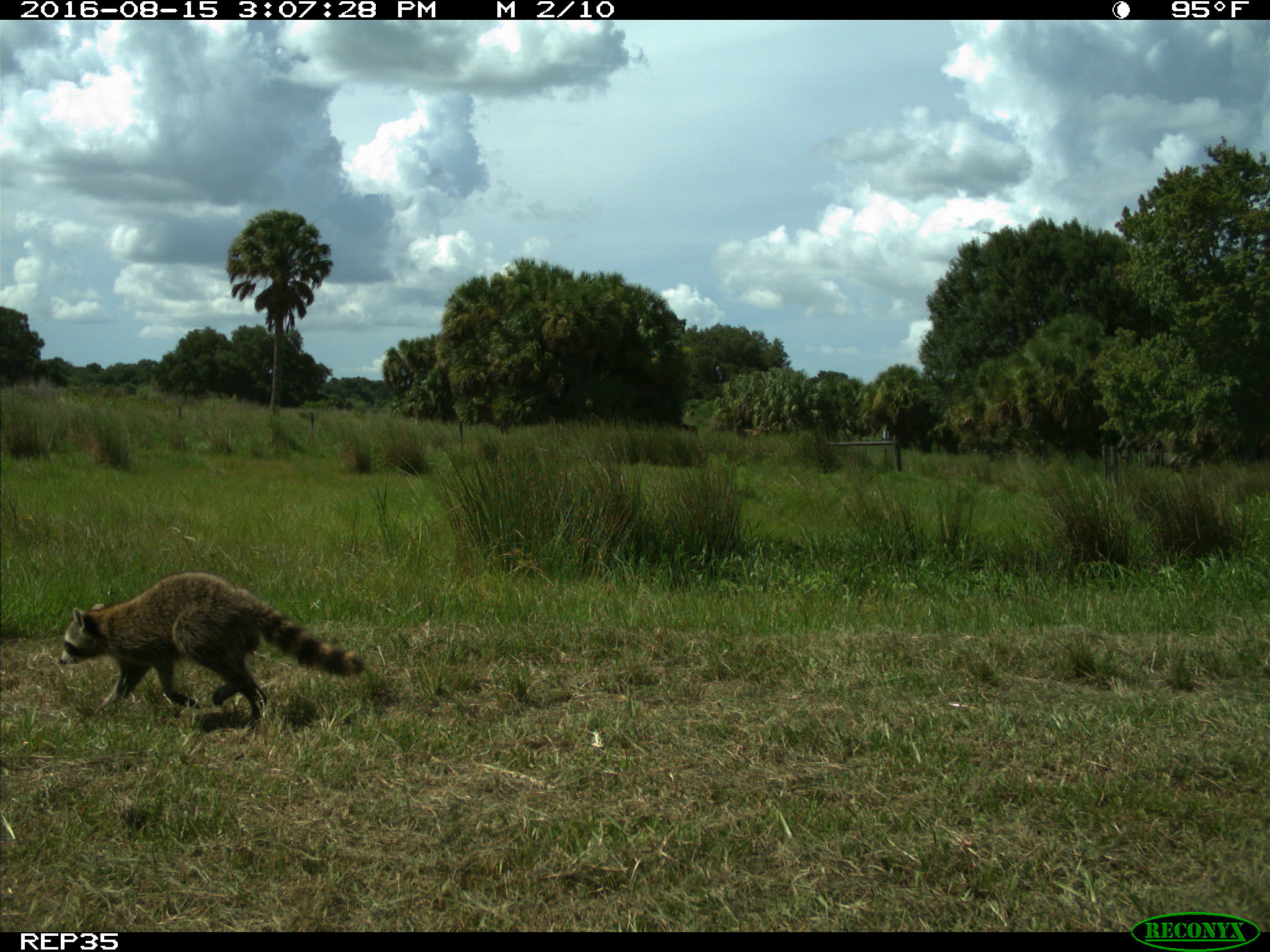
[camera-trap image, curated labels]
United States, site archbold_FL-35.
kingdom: Animalia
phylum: Chordata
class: Mammalia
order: Artiodactyla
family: Bovidae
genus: Bos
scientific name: Bos taurus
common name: domestic cow